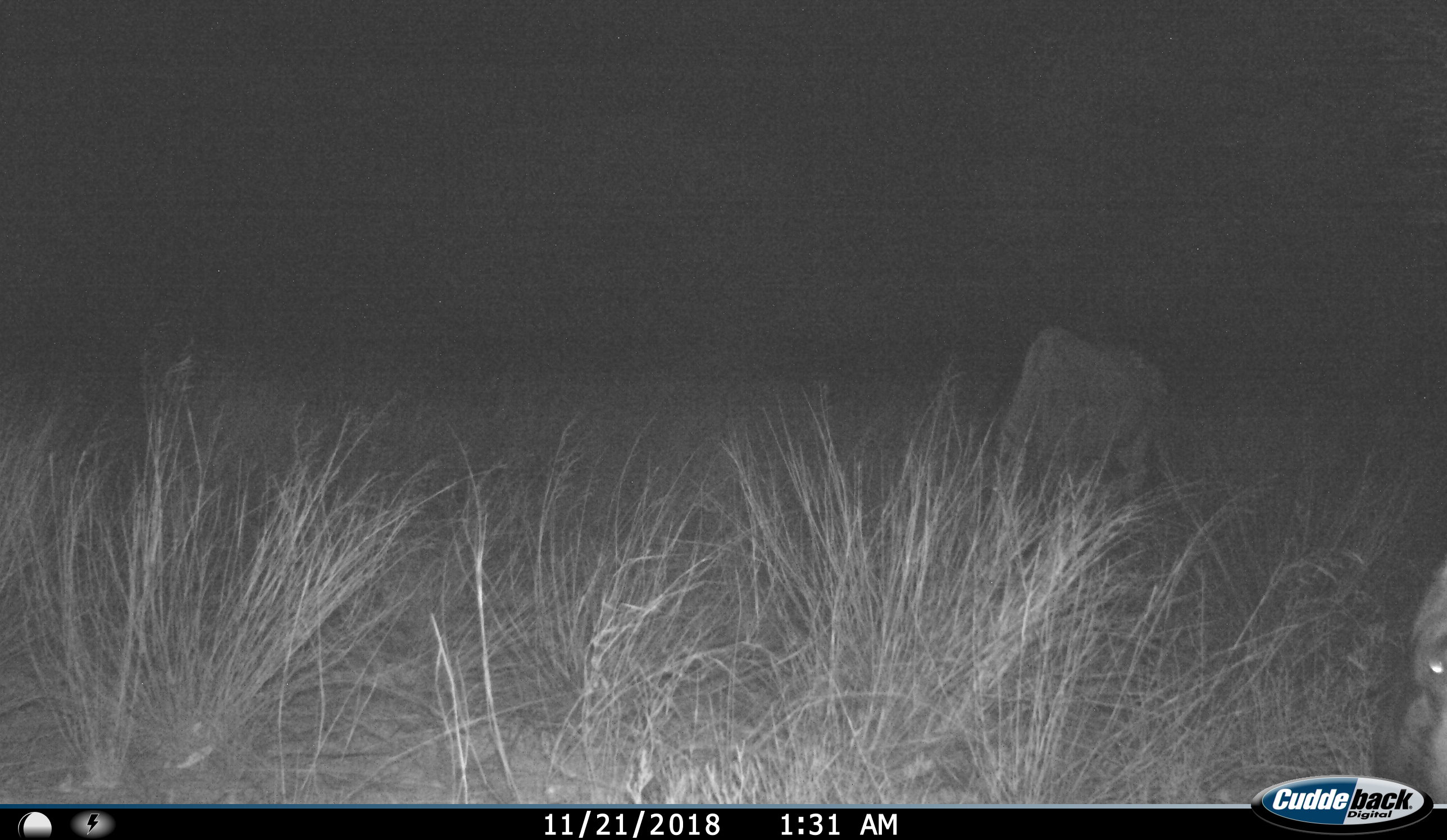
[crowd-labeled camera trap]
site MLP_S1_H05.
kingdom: Animalia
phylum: Chordata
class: Mammalia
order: Artiodactyla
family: Bovidae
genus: Connochaetes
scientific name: Connochaetes taurinus taurinus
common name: blue wildebeest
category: wildebeestblue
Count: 2.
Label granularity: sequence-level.